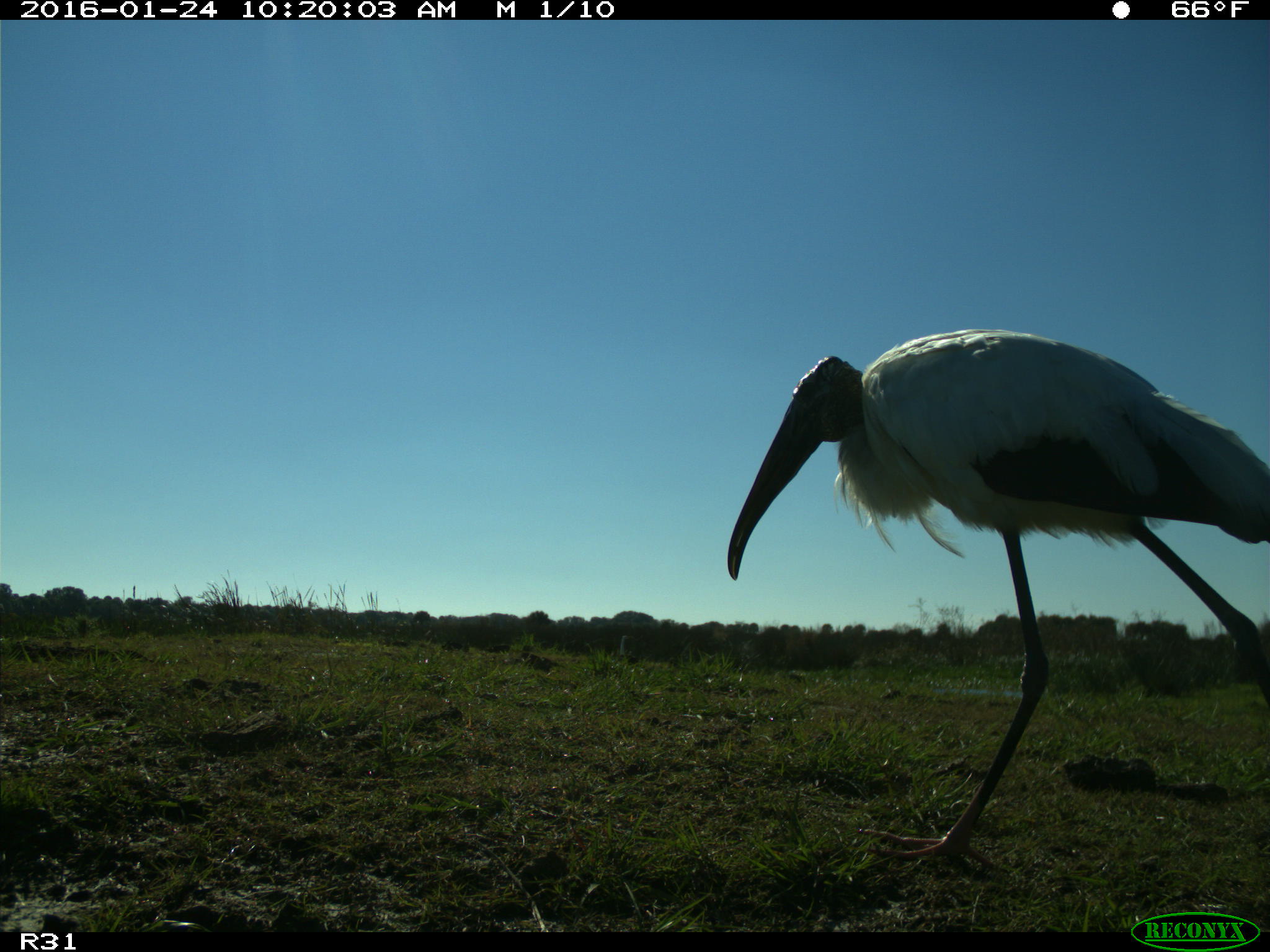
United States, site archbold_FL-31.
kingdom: Animalia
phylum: Chordata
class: Aves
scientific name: Aves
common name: birds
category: unidentified bird